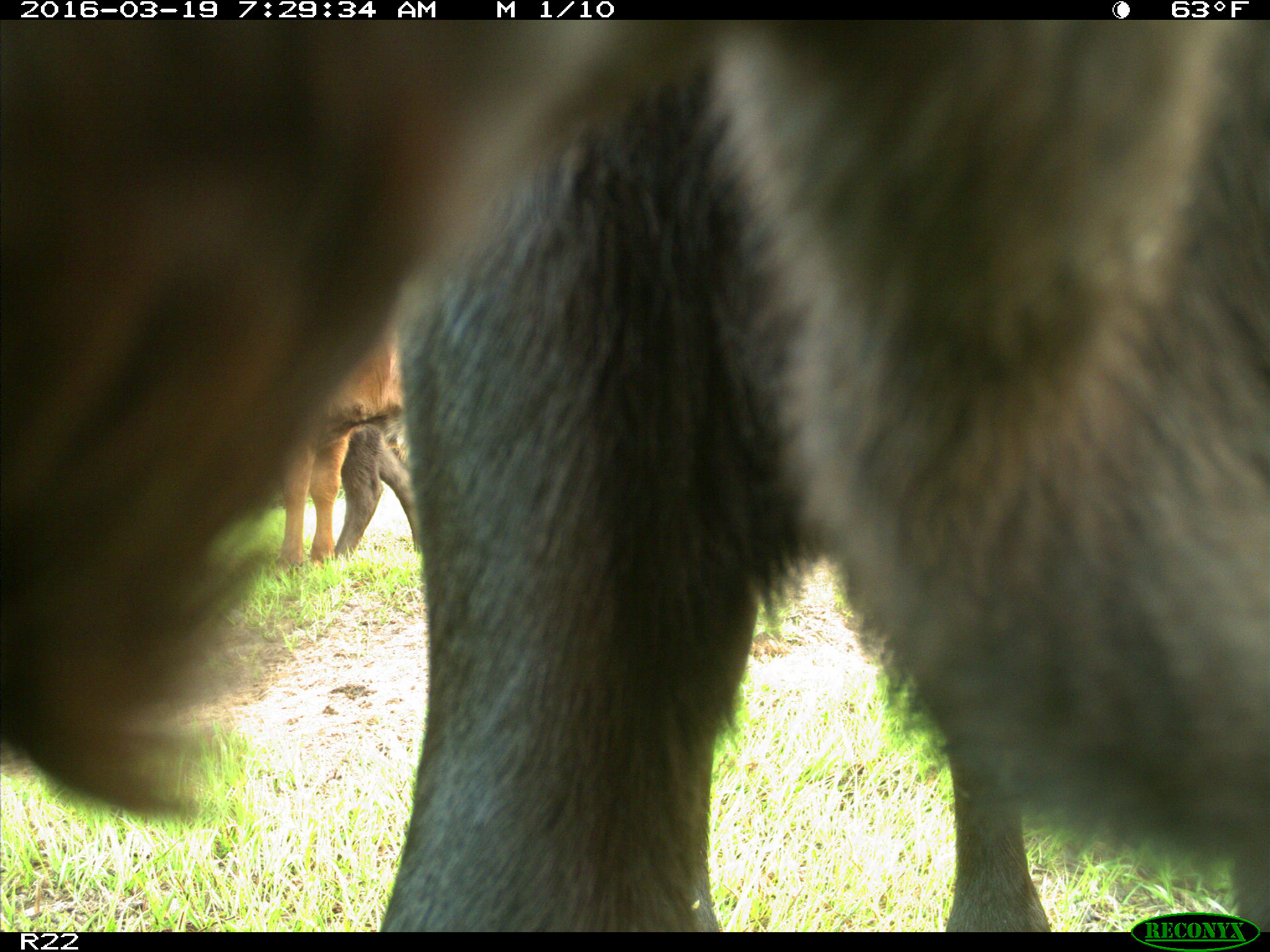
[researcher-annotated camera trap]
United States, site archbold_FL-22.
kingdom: Animalia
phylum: Chordata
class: Mammalia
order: Artiodactyla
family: Bovidae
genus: Bos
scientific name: Bos taurus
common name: domestic cow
Bos taurus (domestic cow).